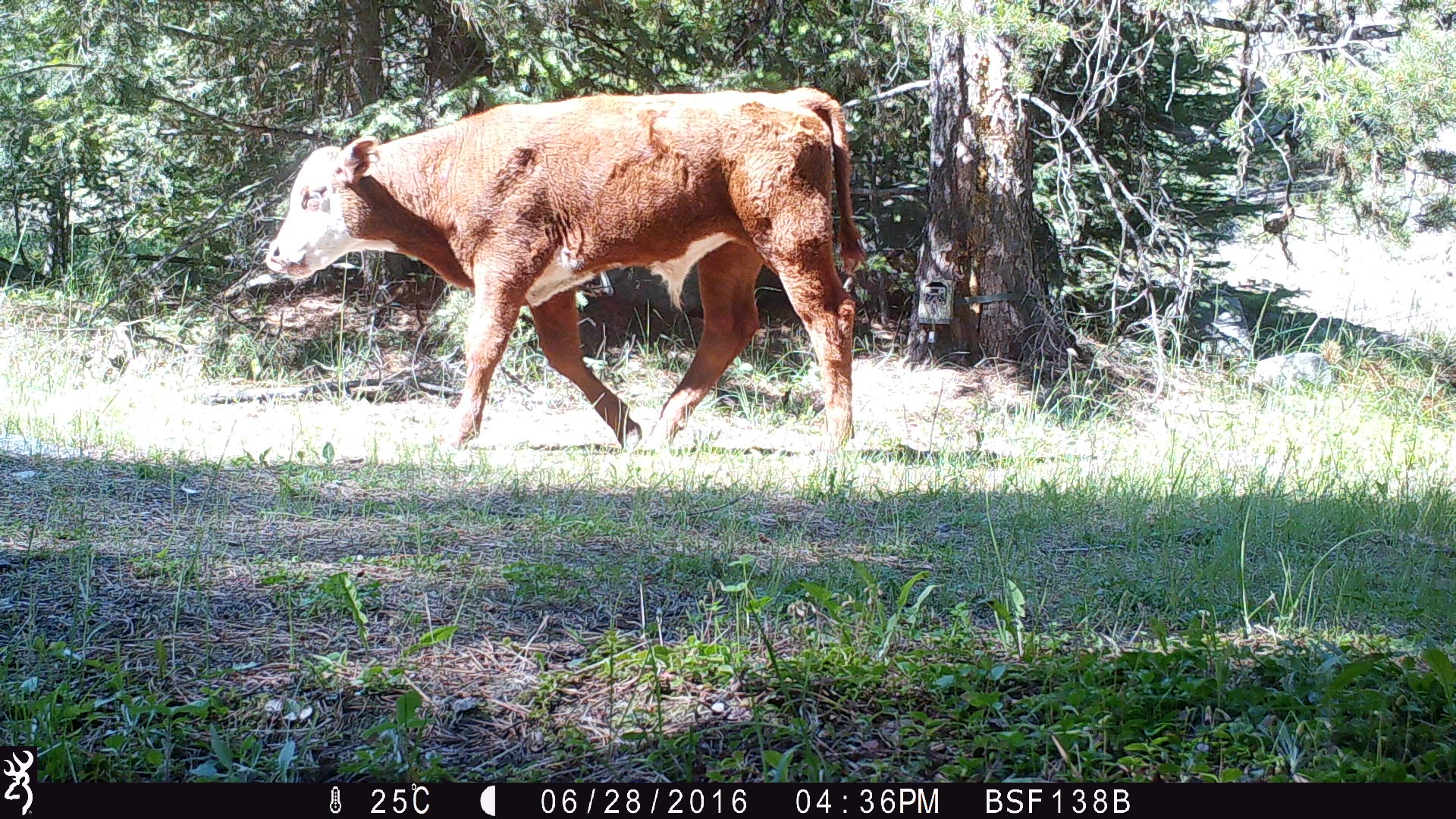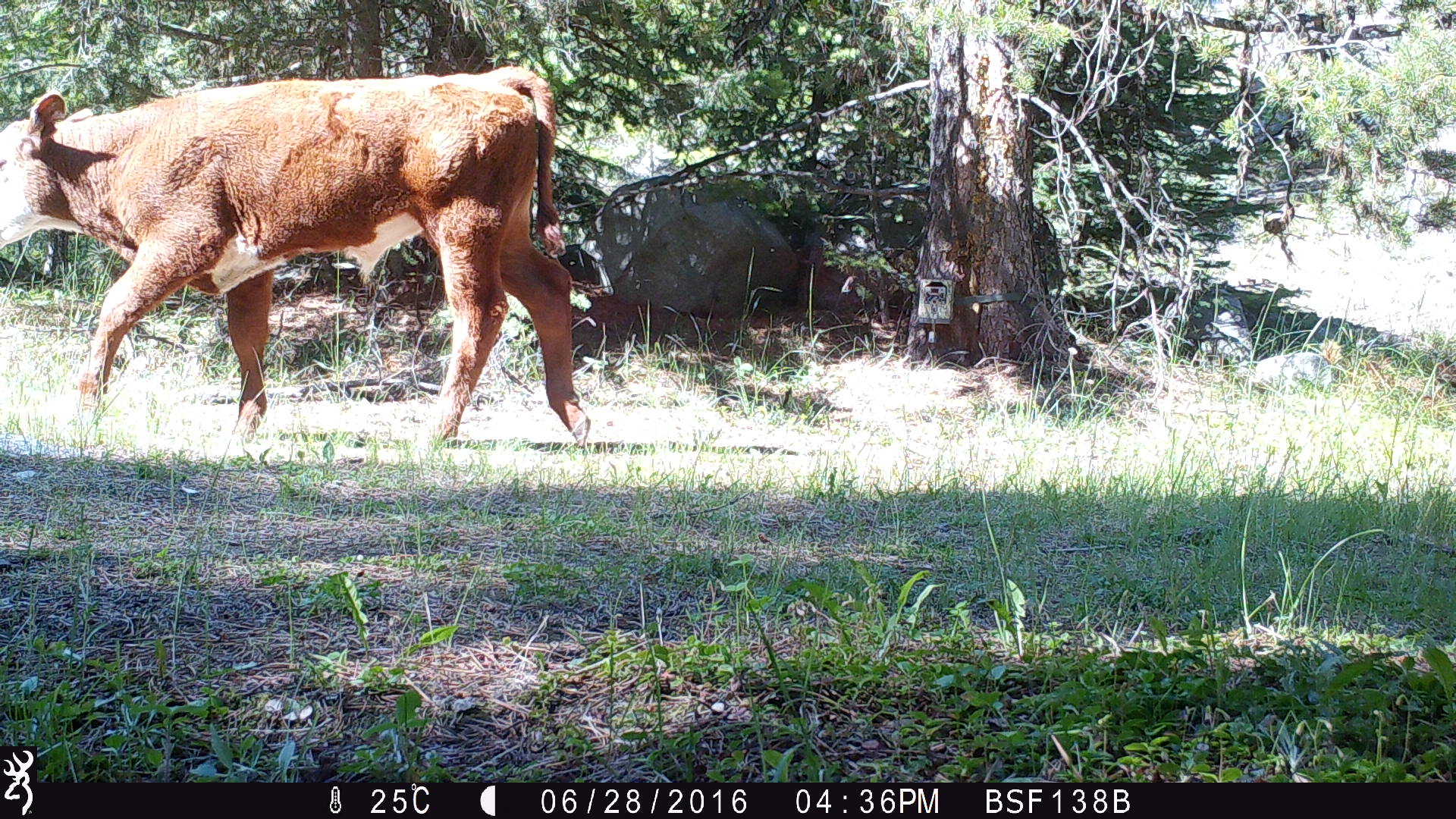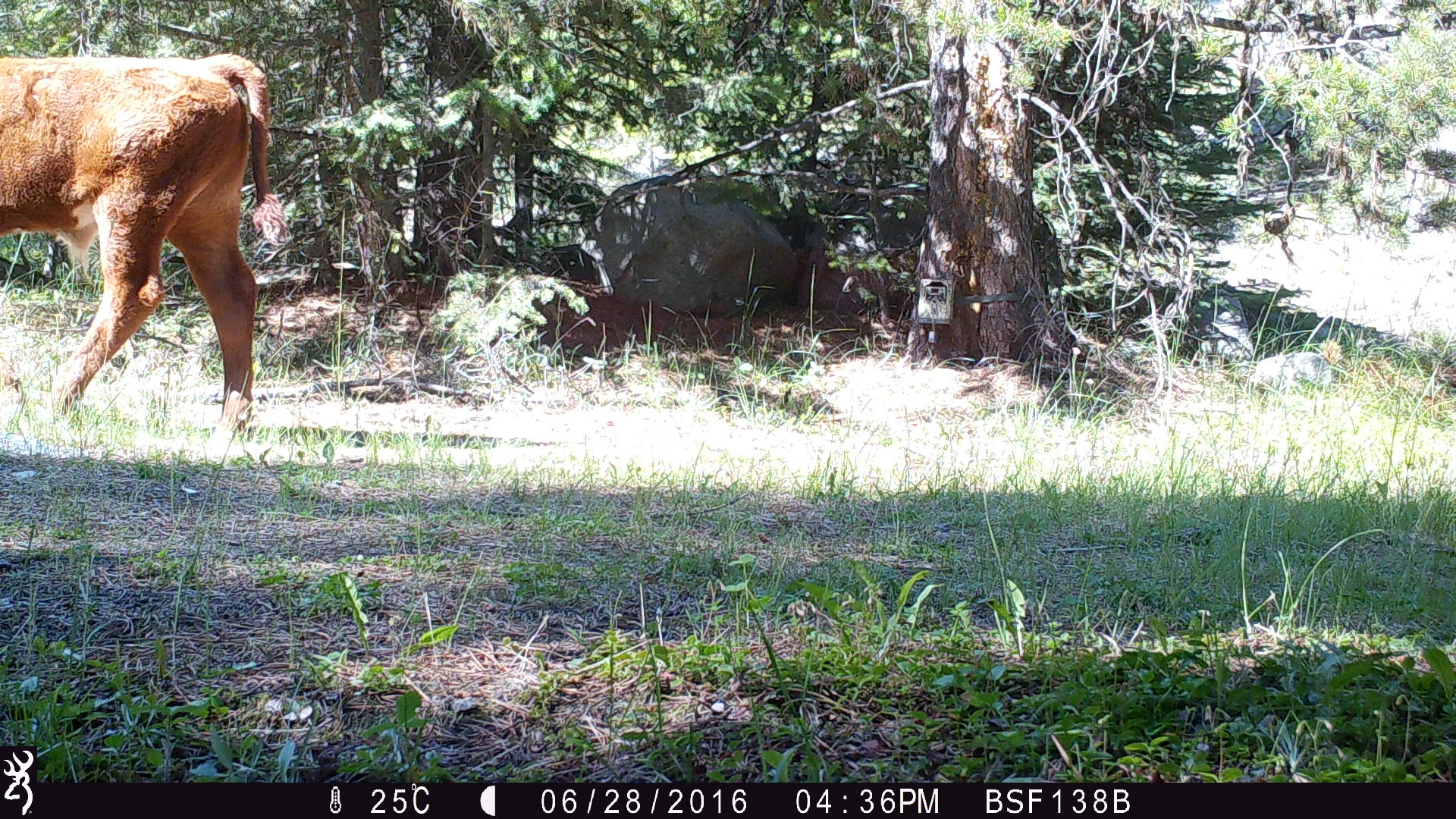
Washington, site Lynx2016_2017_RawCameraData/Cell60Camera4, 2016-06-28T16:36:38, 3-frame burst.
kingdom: Animalia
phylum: Chordata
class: Mammalia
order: Artiodactyla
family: Bovidae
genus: Bos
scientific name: Bos taurus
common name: domestic cattle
Domestic cattle (Bos taurus). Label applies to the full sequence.